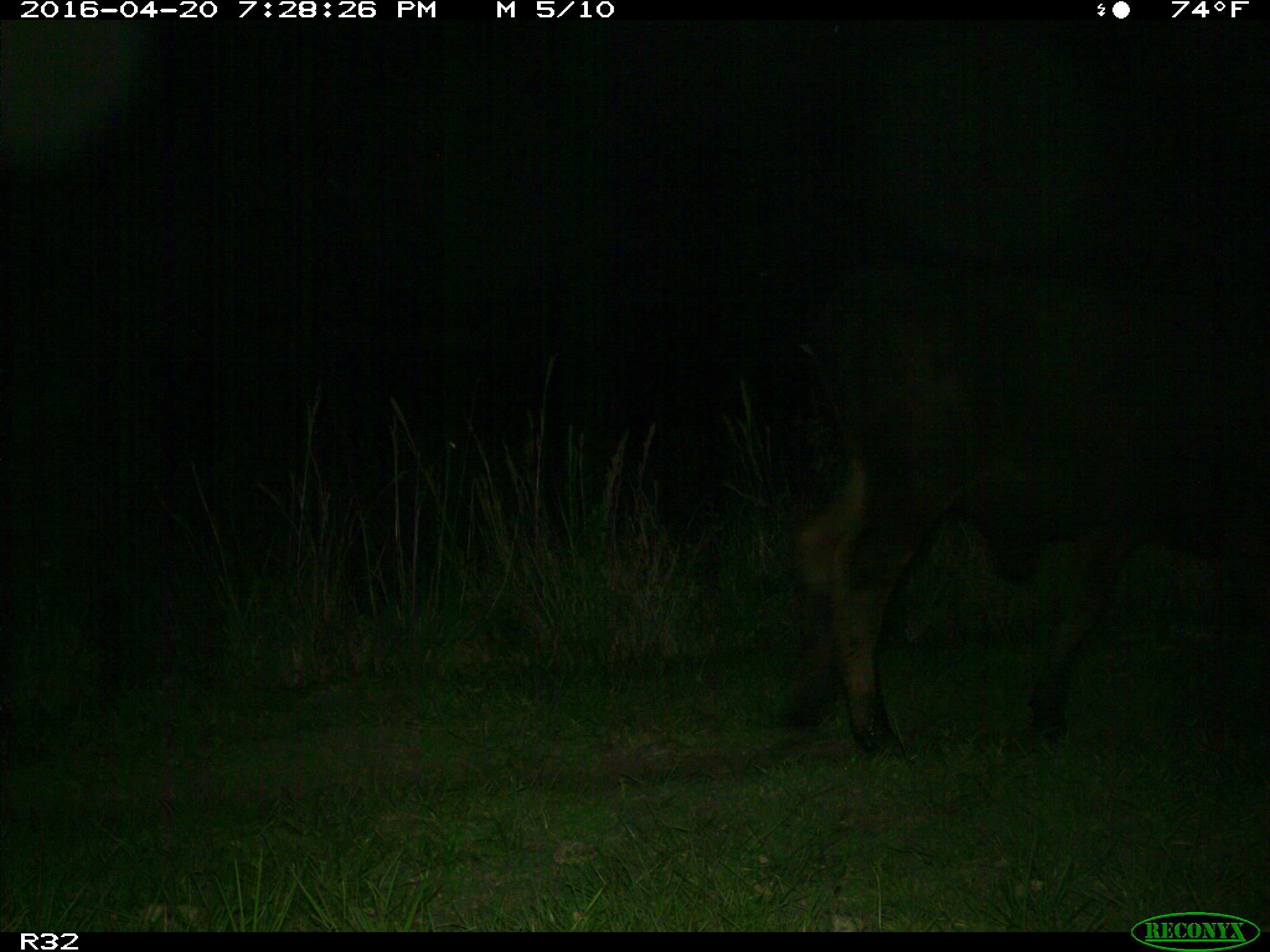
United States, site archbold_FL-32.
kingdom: Animalia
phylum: Chordata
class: Mammalia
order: Artiodactyla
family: Bovidae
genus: Bos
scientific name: Bos taurus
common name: domestic cow